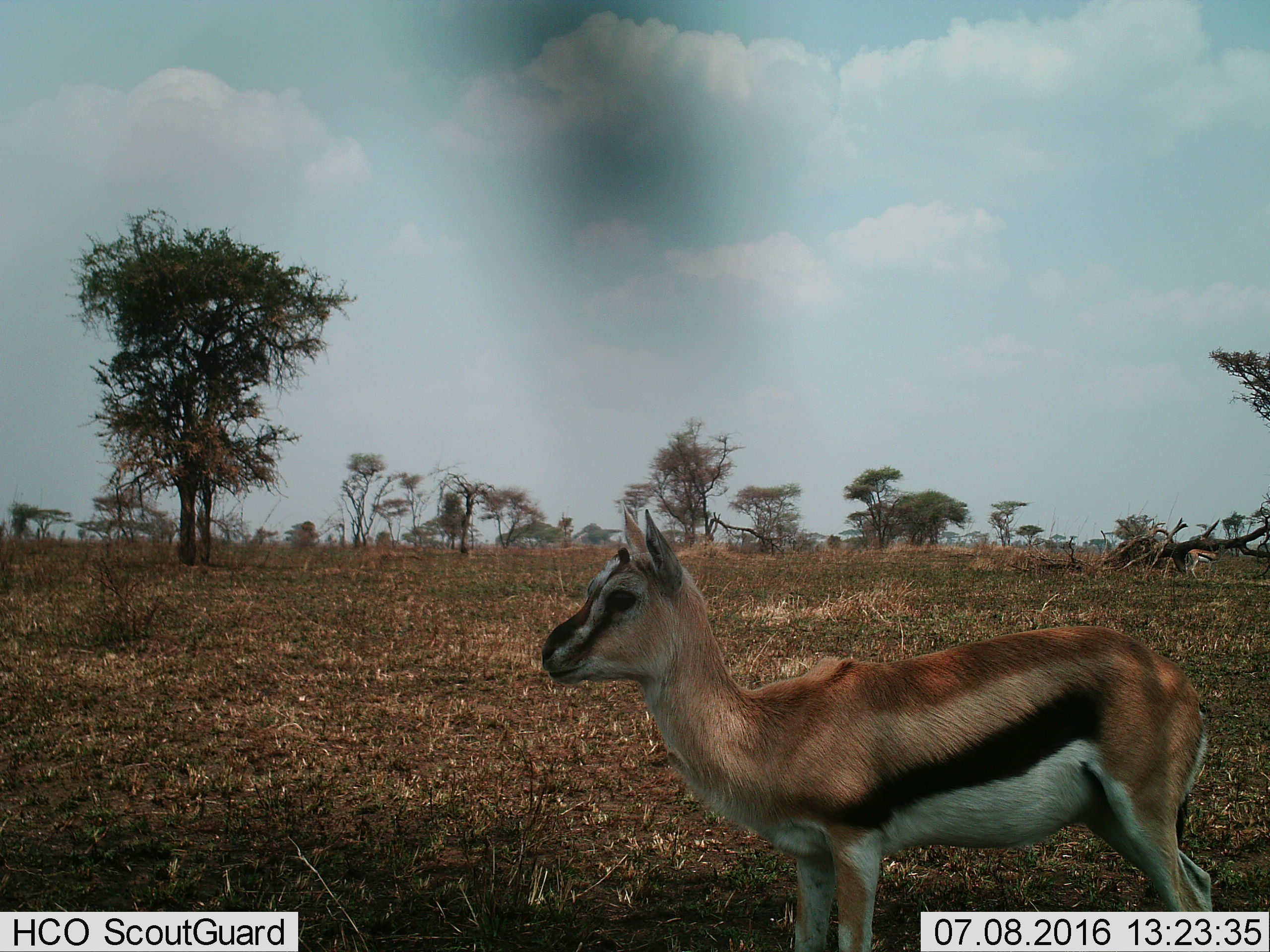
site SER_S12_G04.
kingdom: Animalia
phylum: Chordata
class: Mammalia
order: Artiodactyla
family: Bovidae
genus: Eudorcas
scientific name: Eudorcas thomsonii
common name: thomson's gazelle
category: gazellethomsons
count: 1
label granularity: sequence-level